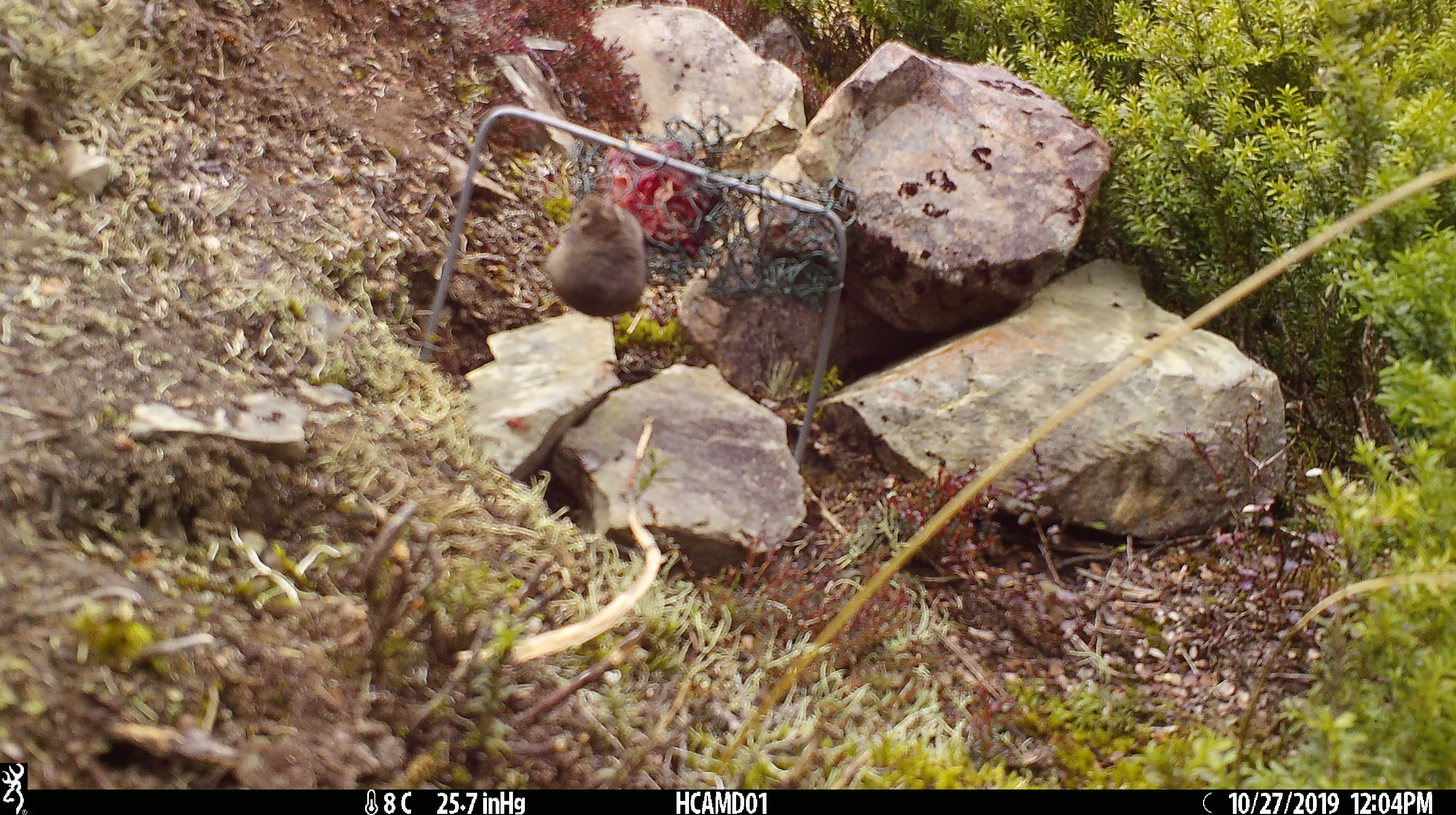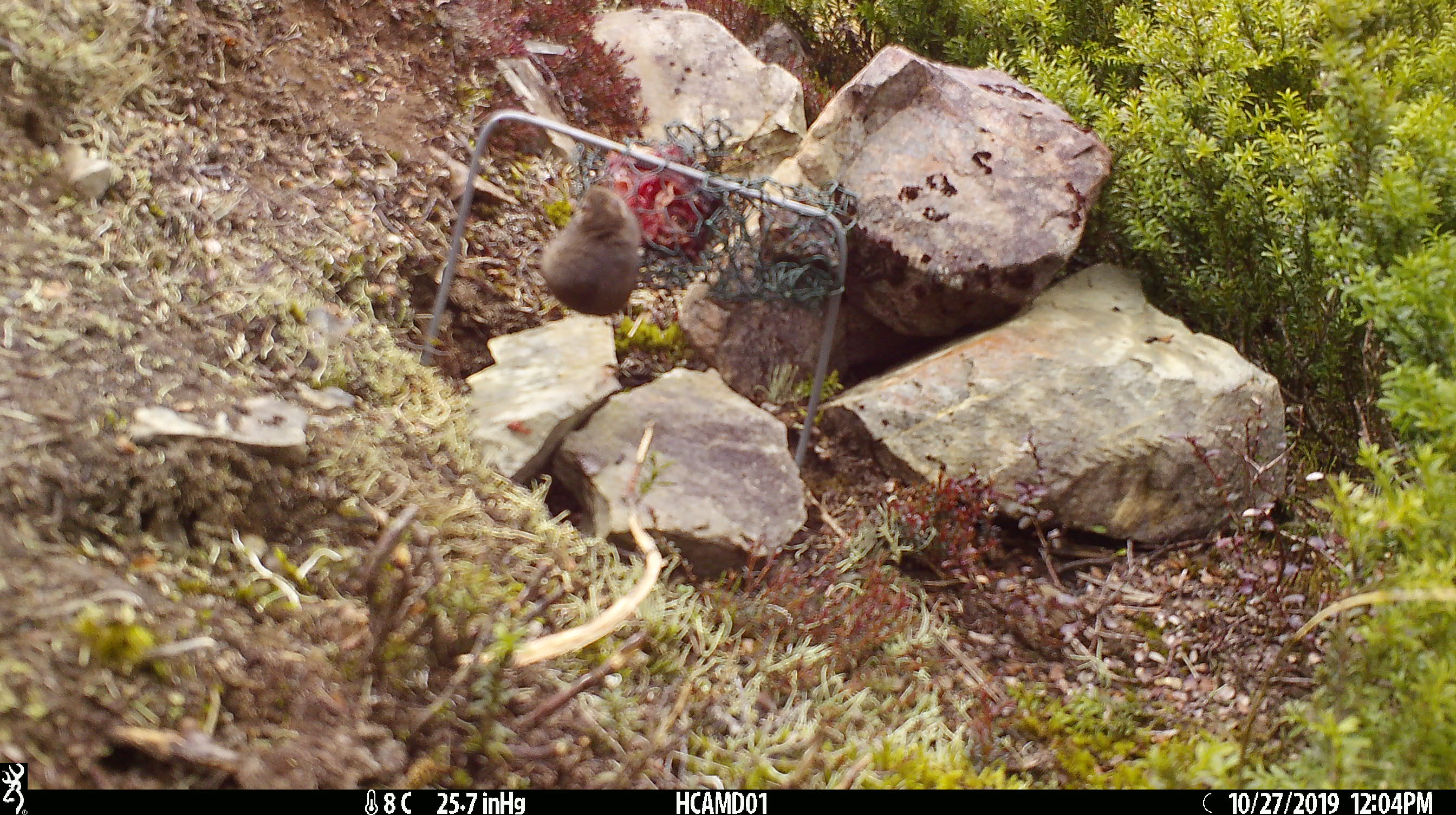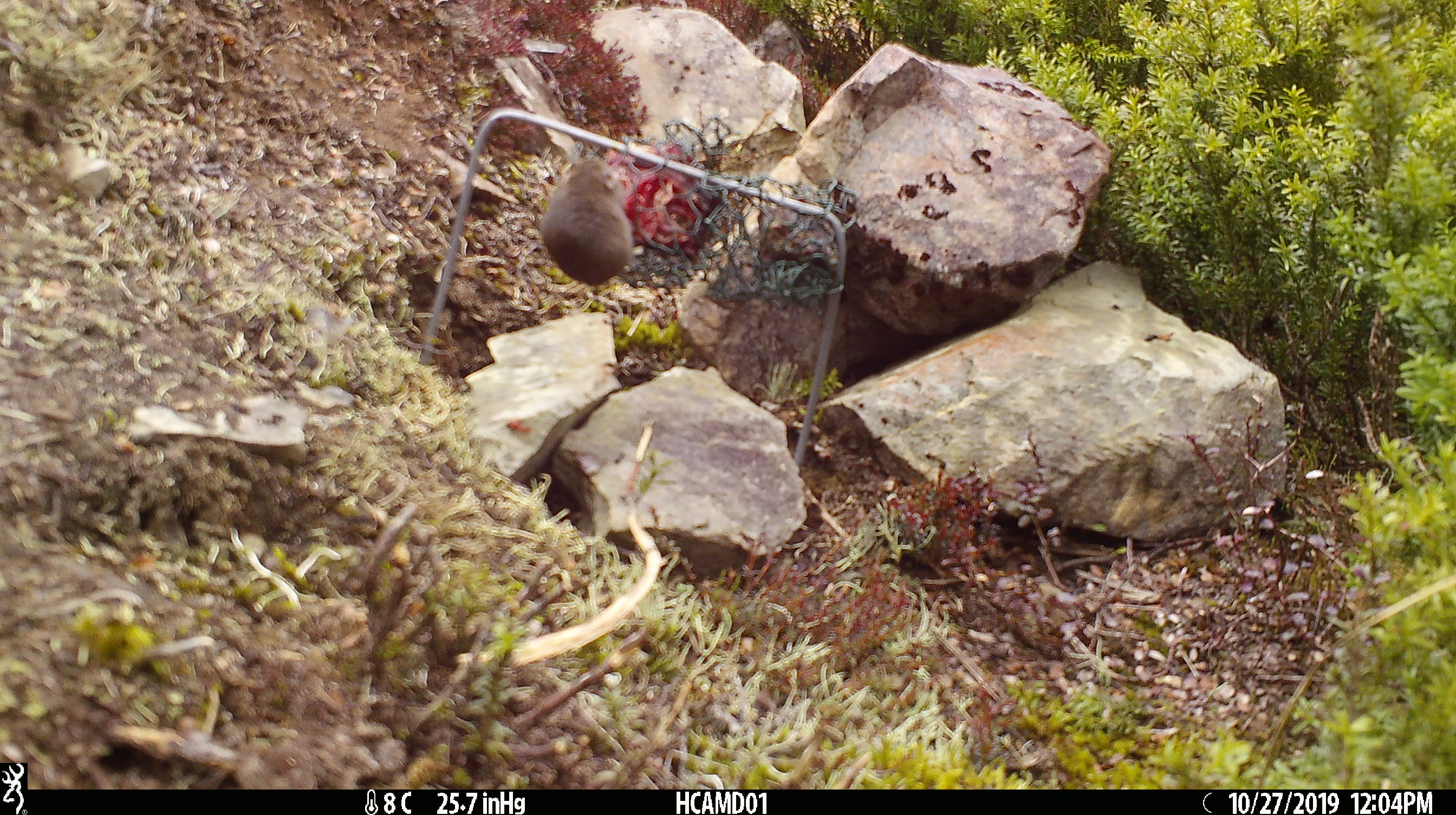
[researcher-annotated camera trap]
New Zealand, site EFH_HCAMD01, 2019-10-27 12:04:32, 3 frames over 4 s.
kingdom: Animalia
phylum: Chordata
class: Mammalia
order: Rodentia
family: Muridae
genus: Mus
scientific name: Mus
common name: mouse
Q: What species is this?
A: Mouse (Mus).